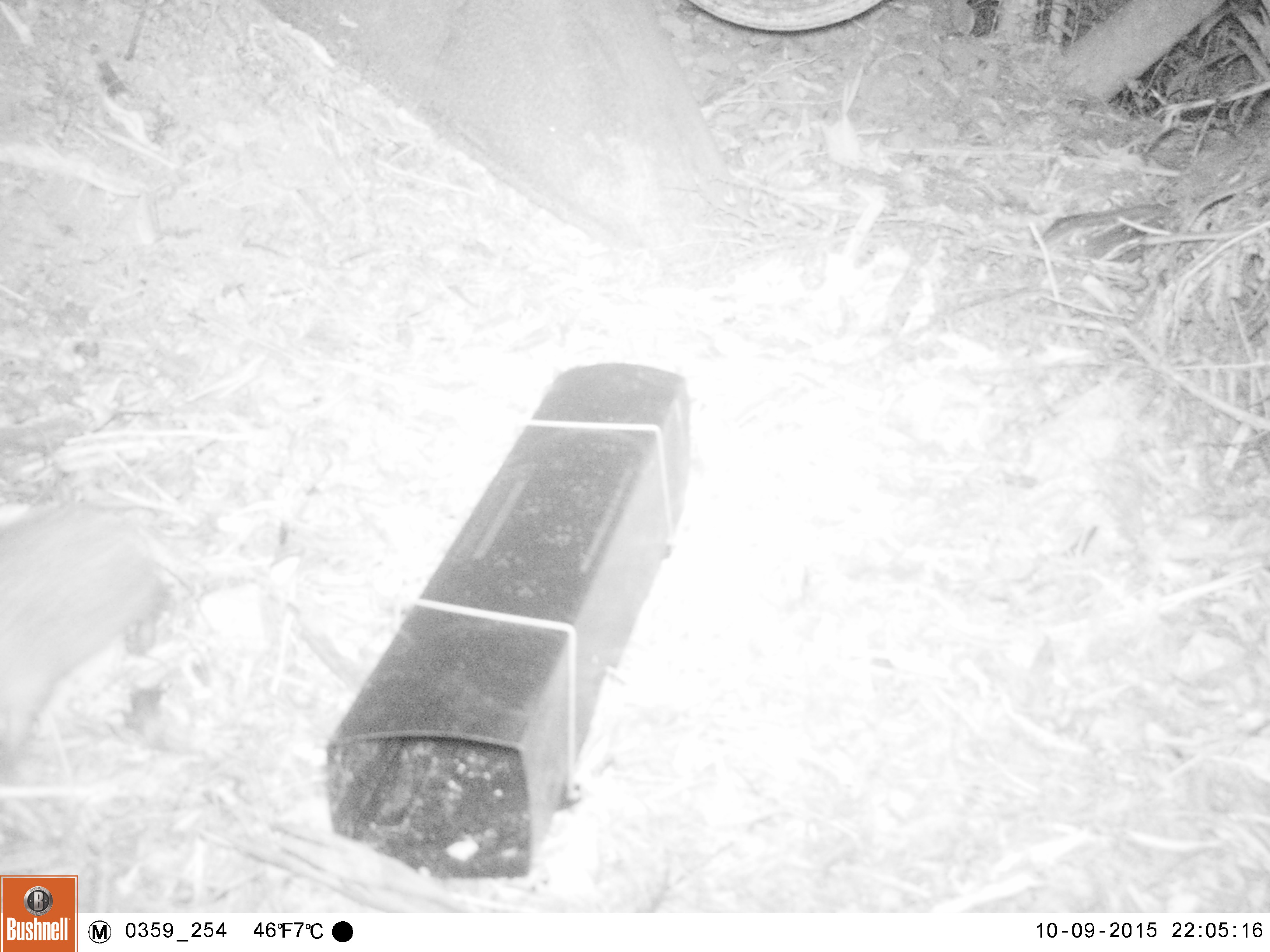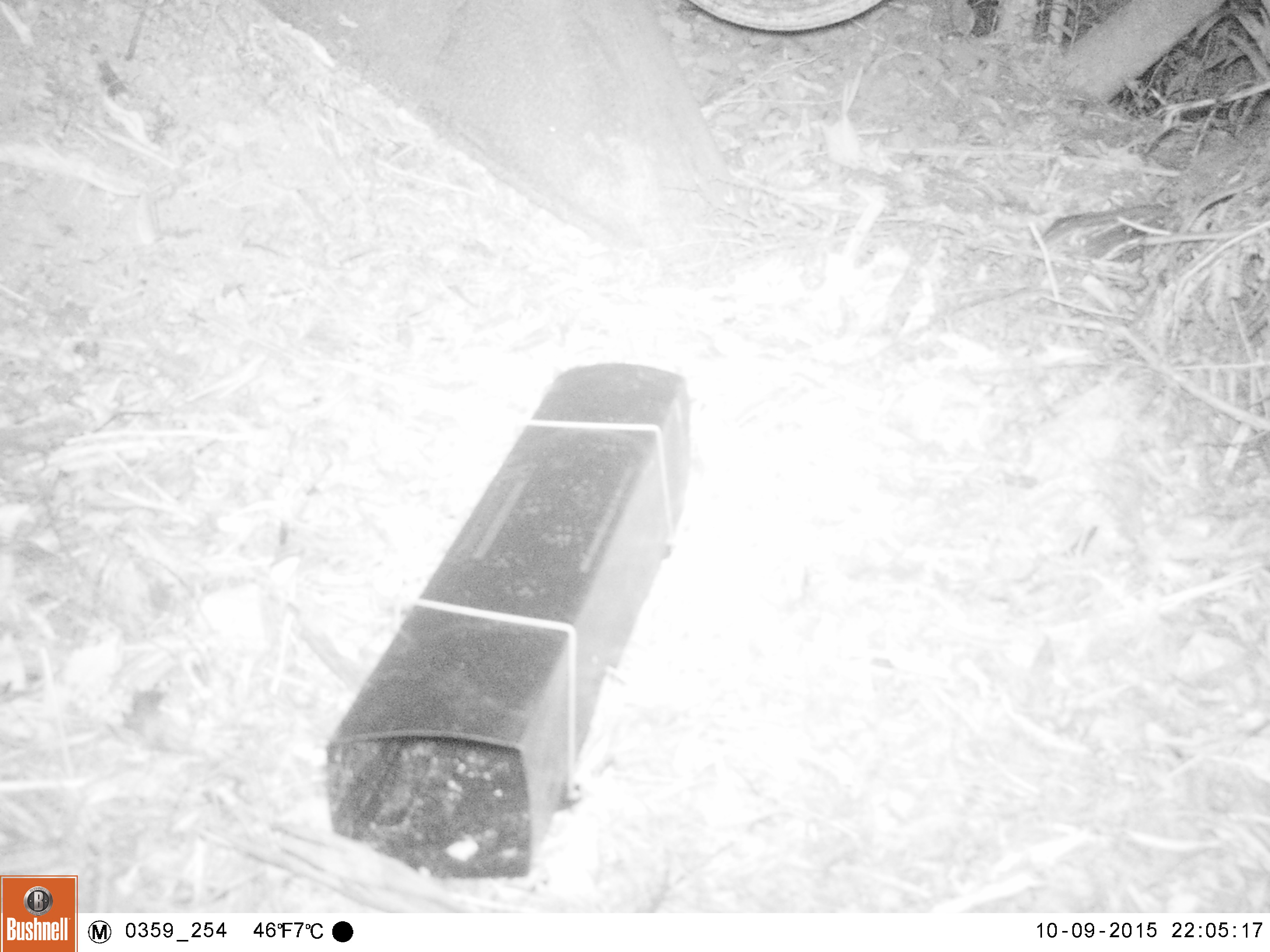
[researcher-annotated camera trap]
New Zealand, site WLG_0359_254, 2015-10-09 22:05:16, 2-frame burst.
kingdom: Animalia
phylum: Chordata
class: Mammalia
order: Eulipotyphla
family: Erinaceidae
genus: Erinaceus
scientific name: Erinaceus europaeus europaeus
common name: european hedgehog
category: hedgehog